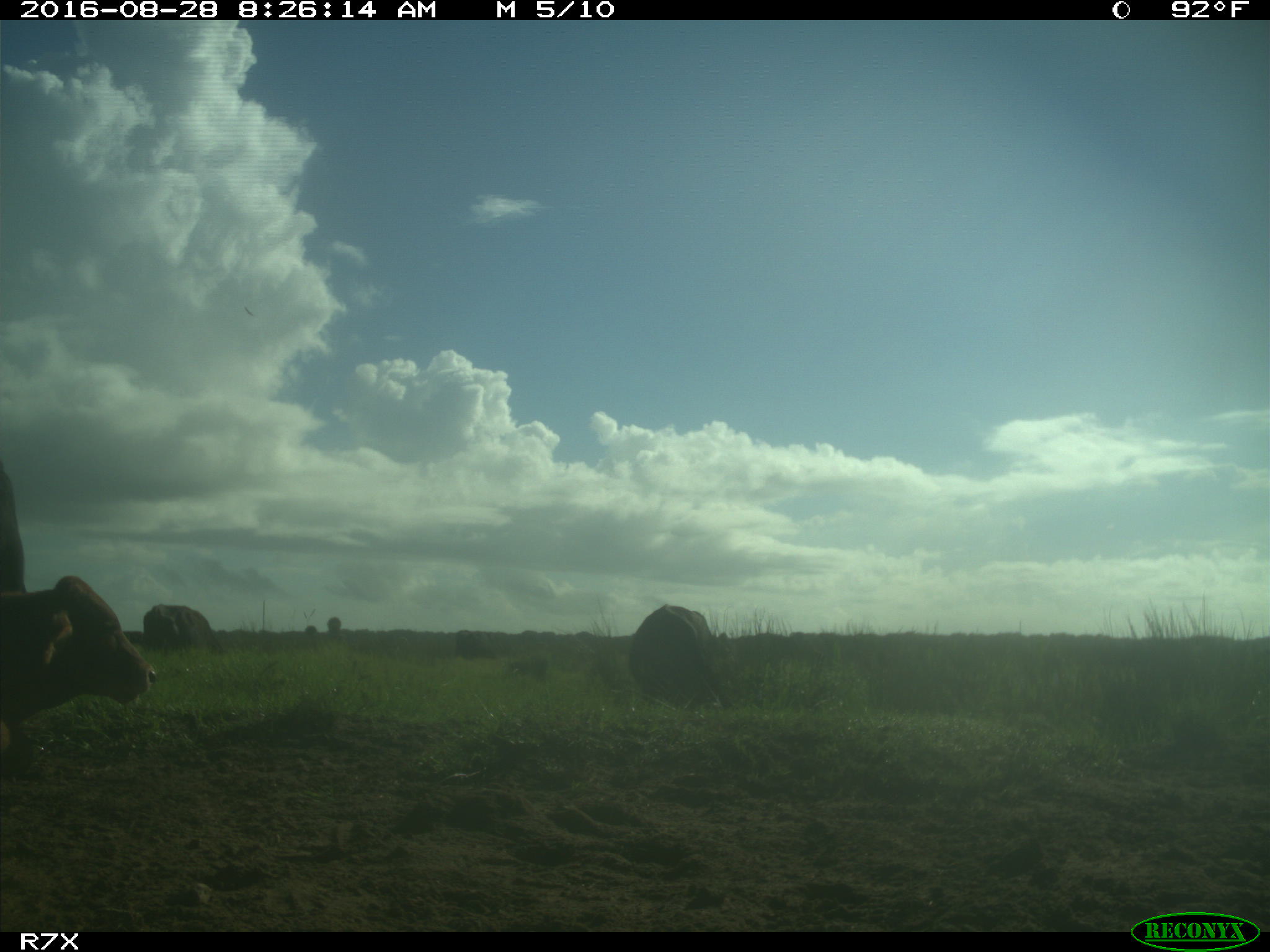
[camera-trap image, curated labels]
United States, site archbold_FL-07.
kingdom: Animalia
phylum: Chordata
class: Mammalia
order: Artiodactyla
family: Bovidae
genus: Bos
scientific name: Bos taurus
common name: domestic cow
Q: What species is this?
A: Bos taurus (domestic cow).